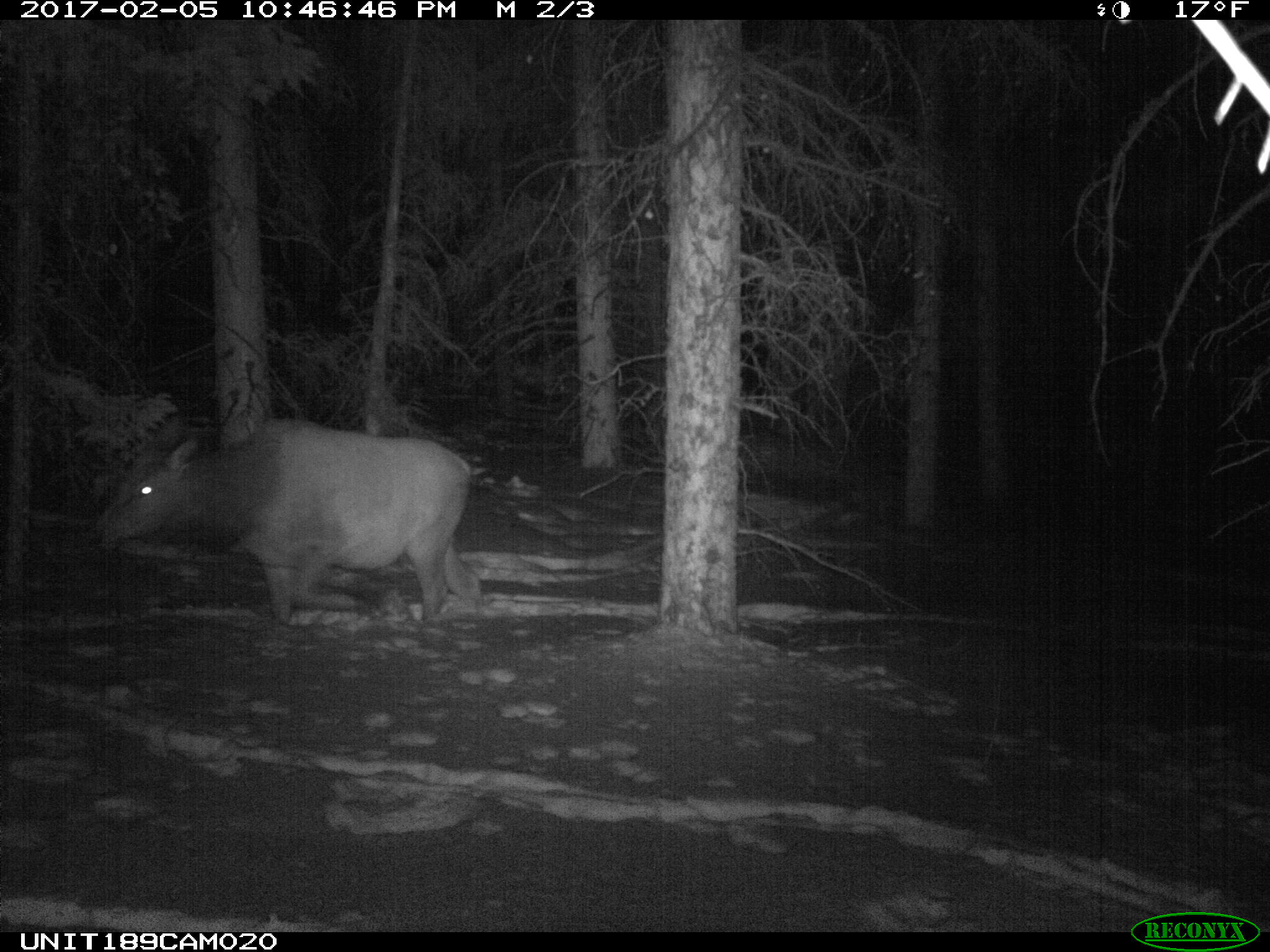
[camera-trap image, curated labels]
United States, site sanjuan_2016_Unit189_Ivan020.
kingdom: Animalia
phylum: Chordata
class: Mammalia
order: Artiodactyla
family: Cervidae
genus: Cervus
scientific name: Cervus elaphus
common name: red deer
Cervus elaphus (red deer).